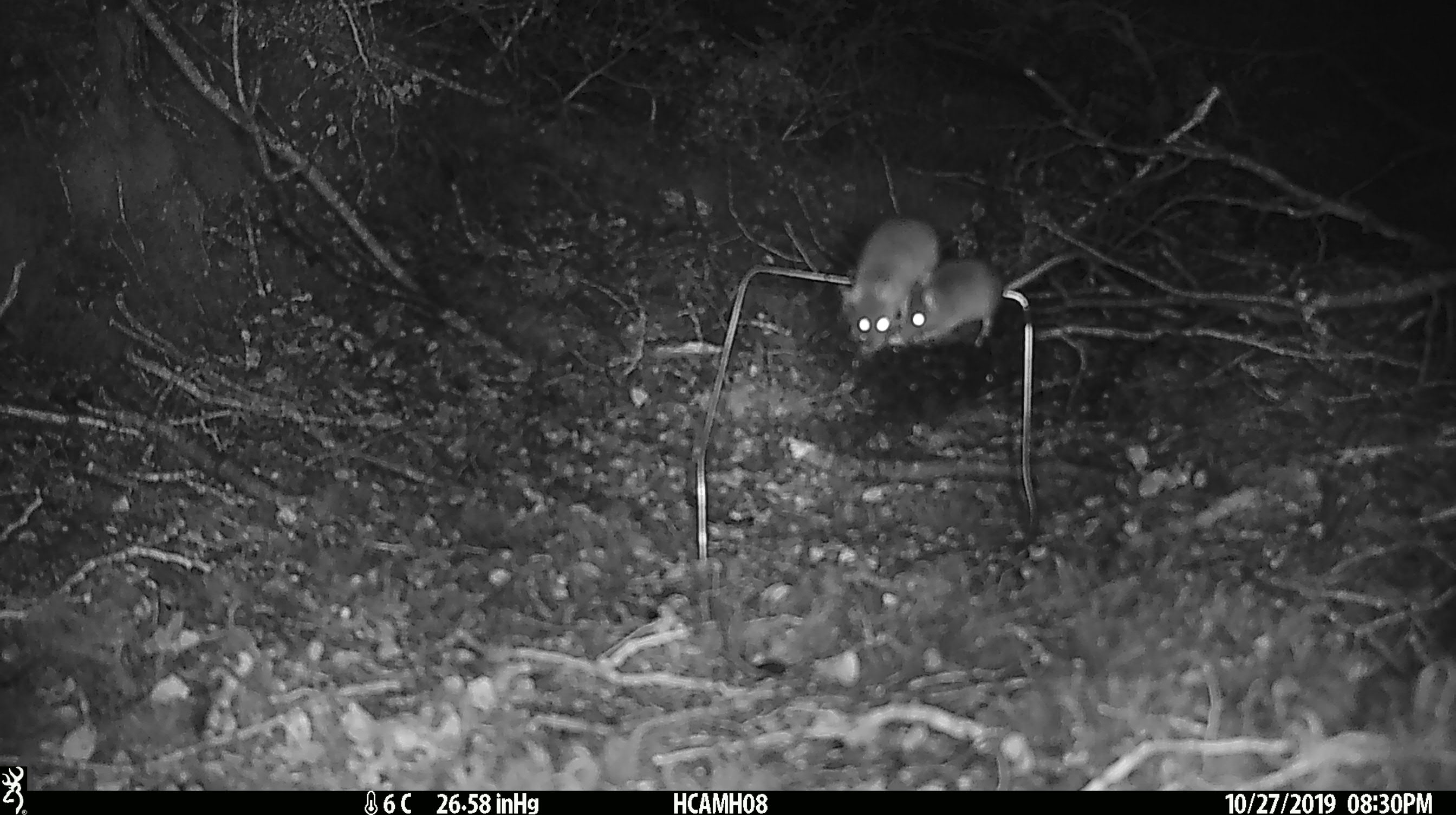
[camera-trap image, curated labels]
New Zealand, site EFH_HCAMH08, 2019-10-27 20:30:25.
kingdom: Animalia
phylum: Chordata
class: Mammalia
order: Rodentia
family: Muridae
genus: Mus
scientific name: Mus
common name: mouse